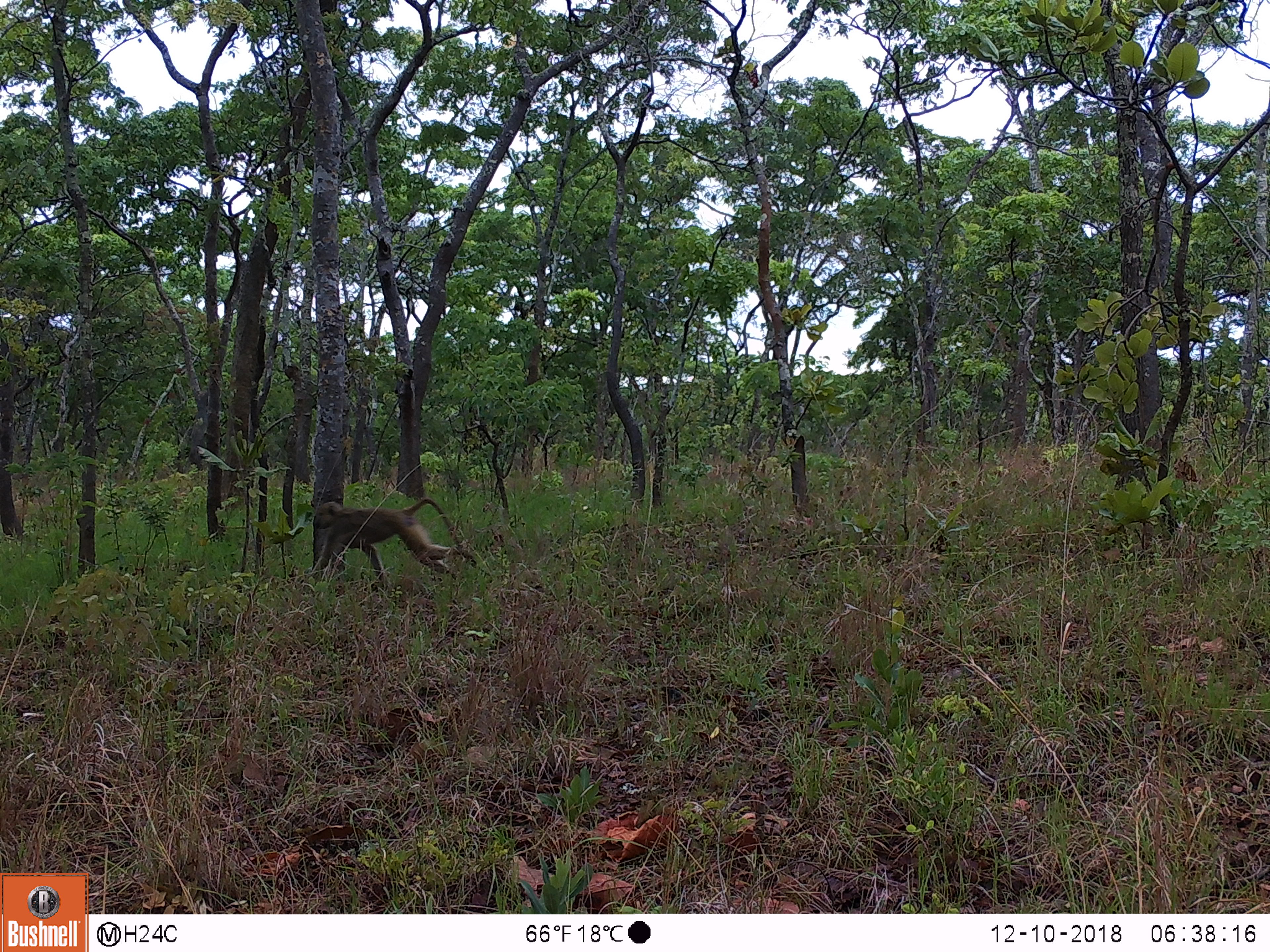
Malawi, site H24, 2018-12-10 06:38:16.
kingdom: Animalia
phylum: Chordata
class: Mammalia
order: Primates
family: Cercopithecidae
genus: Papio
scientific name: Papio cynocephalus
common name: yellow baboon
Yellow baboon (Papio cynocephalus), count 1.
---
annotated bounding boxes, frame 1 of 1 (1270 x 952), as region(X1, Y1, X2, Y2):
yellow baboon: region(307, 497, 475, 577)